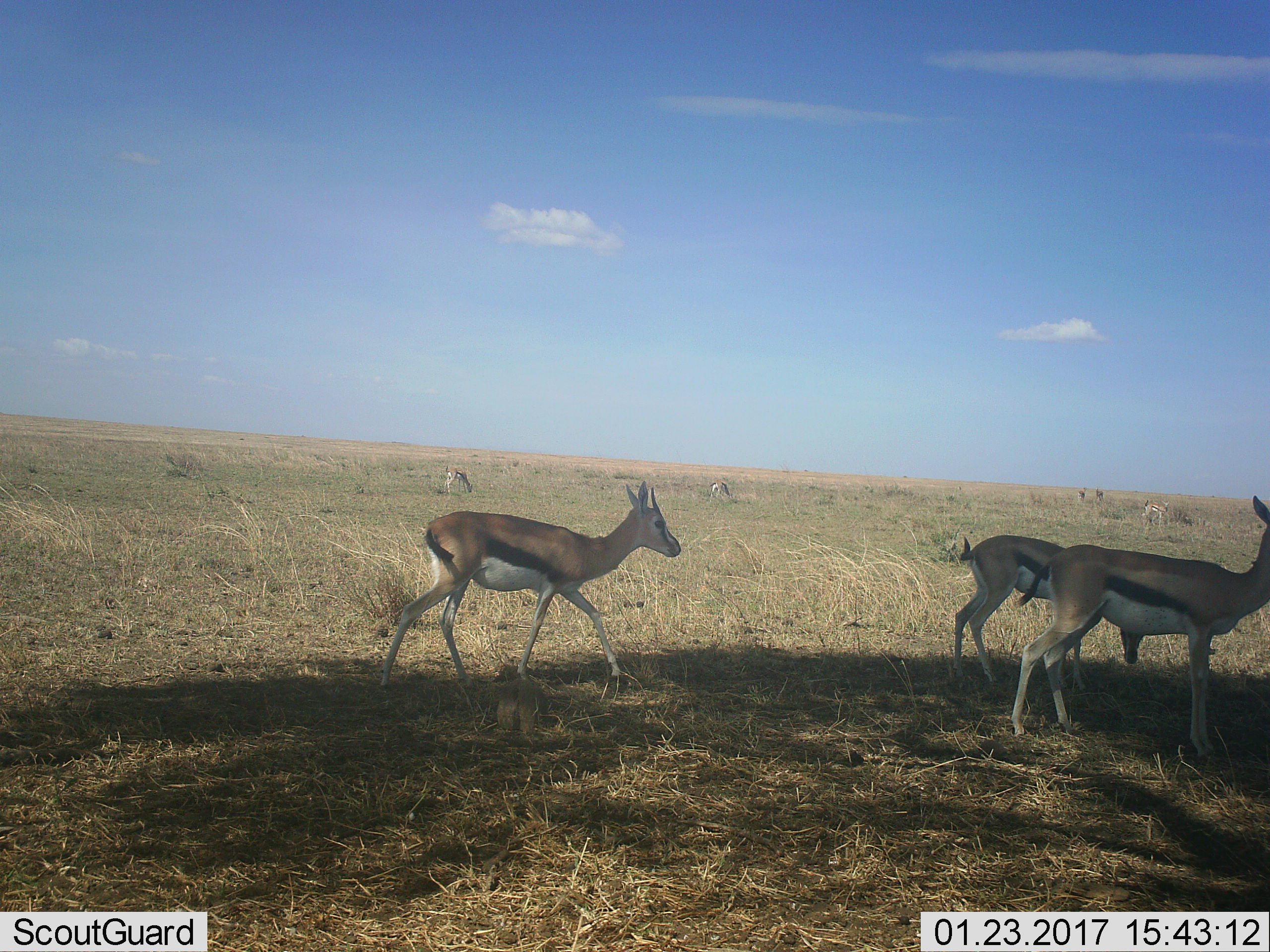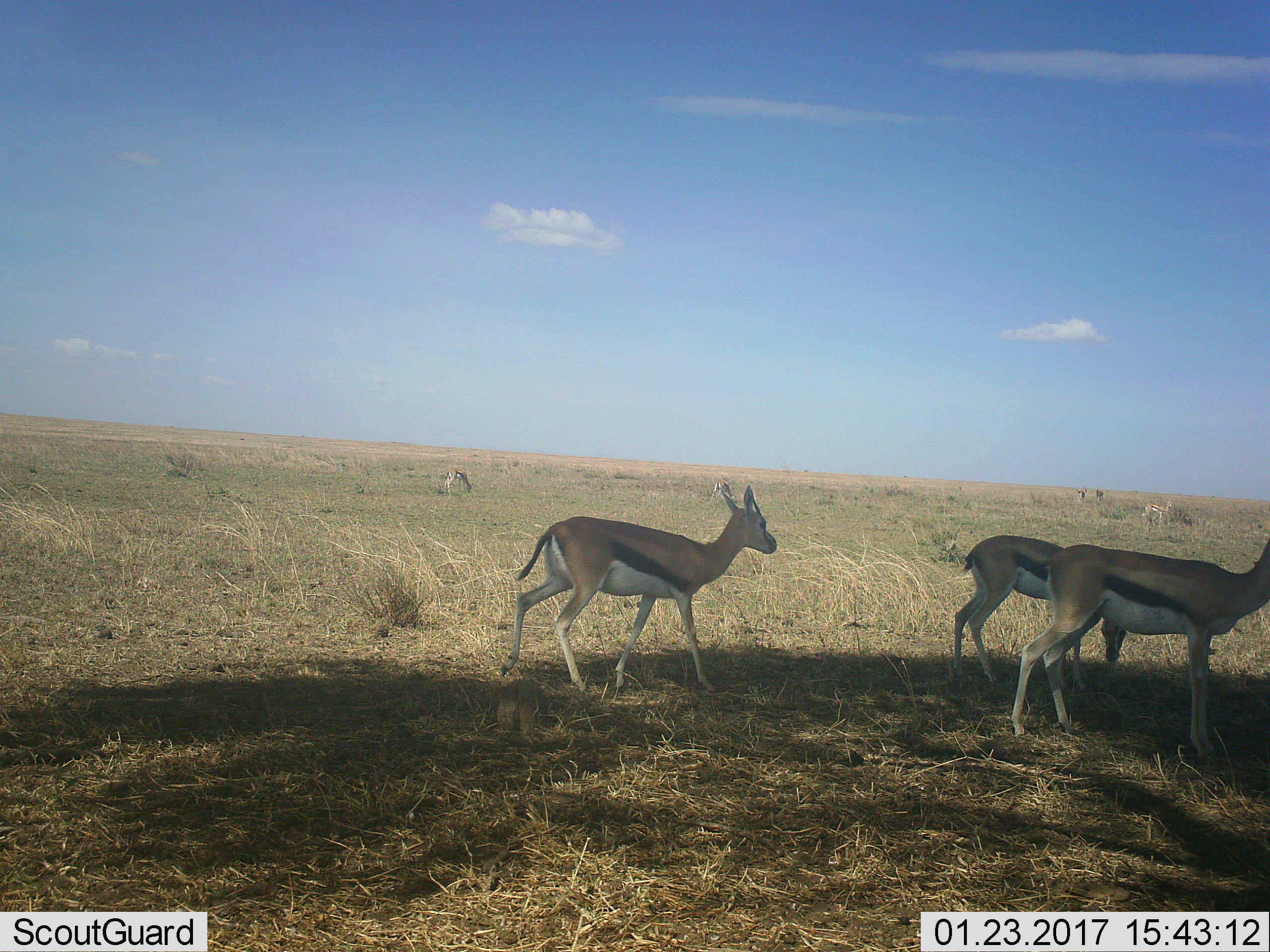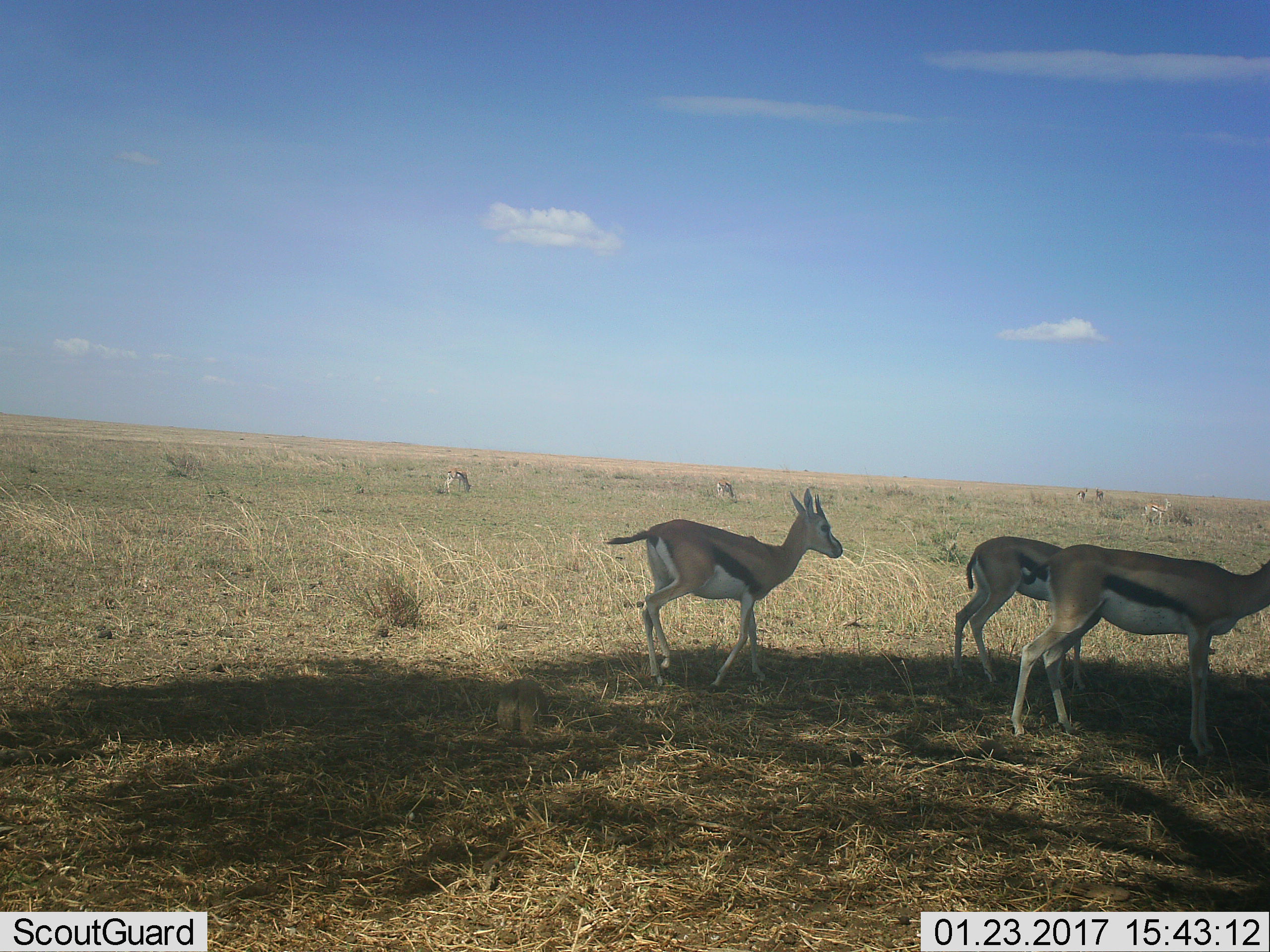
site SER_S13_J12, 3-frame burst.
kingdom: Animalia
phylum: Chordata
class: Mammalia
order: Artiodactyla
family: Bovidae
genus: Eudorcas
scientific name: Eudorcas thomsonii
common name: thomson's gazelle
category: gazellethomsons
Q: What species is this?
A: Gazellethomsons (thomson's gazelle) (Eudorcas thomsonii).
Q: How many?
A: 9.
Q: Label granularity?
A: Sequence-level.